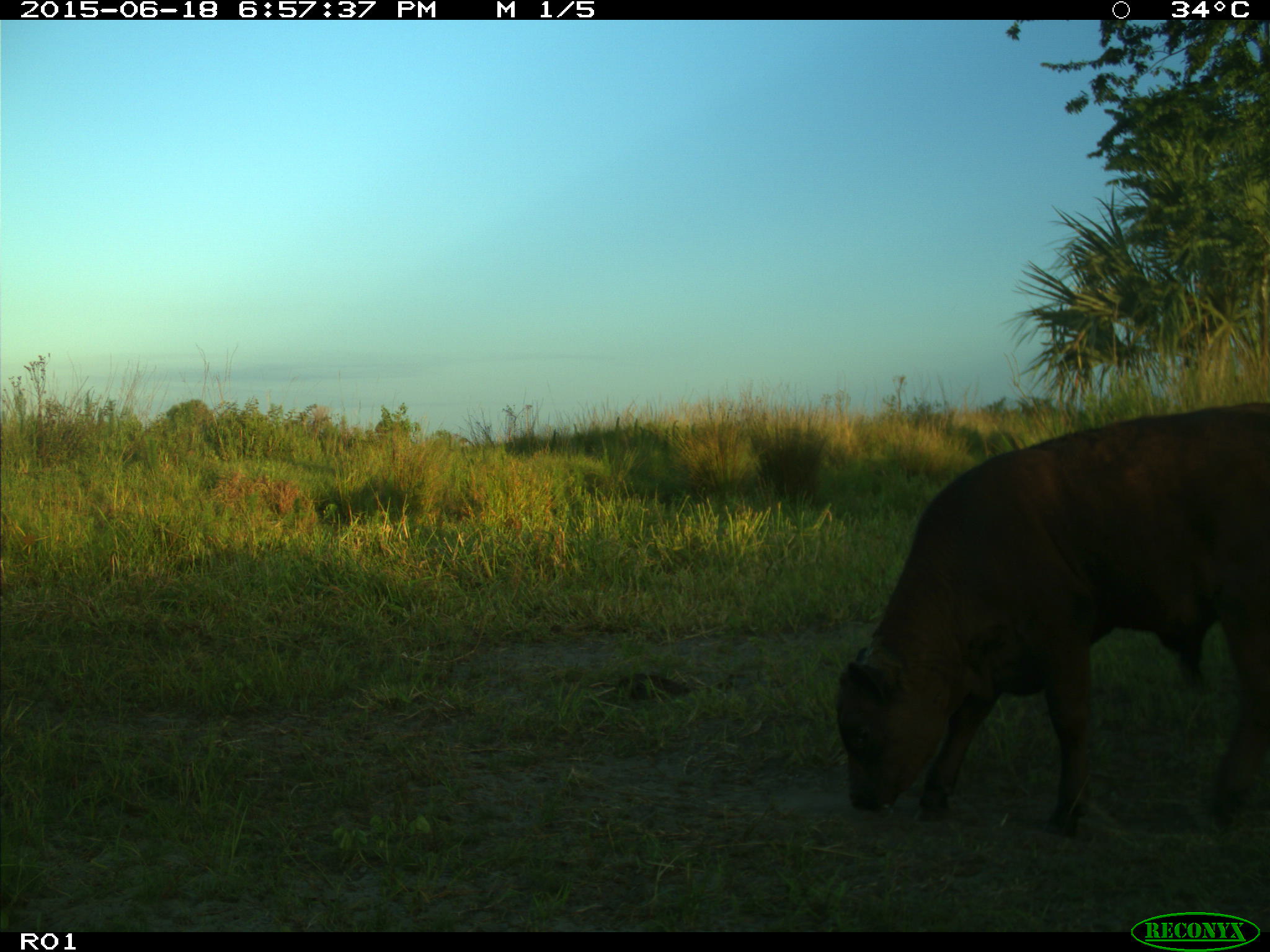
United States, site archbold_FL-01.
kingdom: Animalia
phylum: Chordata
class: Mammalia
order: Artiodactyla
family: Bovidae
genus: Bos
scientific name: Bos taurus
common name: domestic cow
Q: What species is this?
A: Bos taurus (domestic cow).